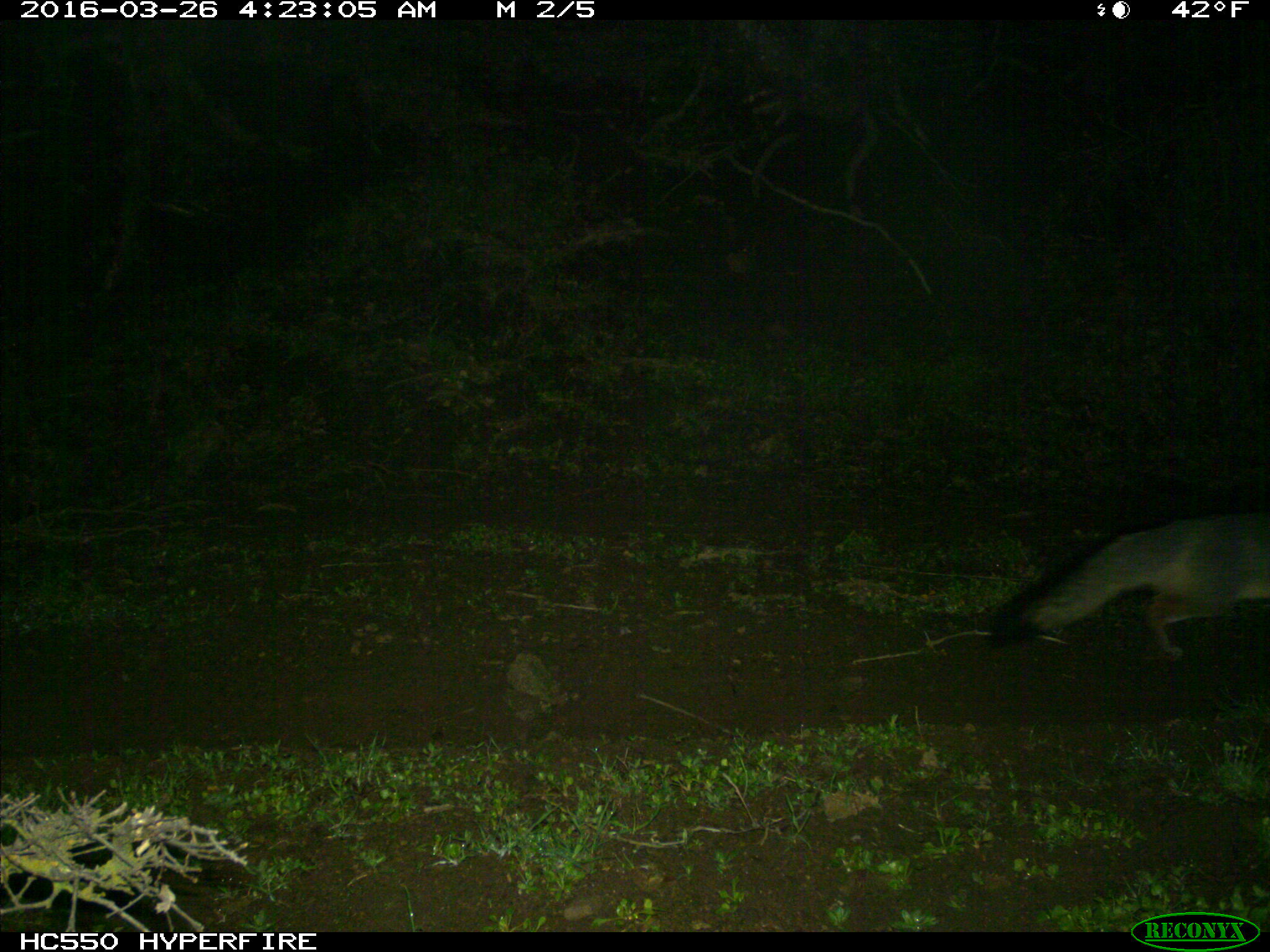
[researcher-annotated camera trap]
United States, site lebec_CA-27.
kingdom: Animalia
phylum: Chordata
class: Mammalia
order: Carnivora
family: Canidae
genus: Urocyon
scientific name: Urocyon cinereoargenteus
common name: gray fox